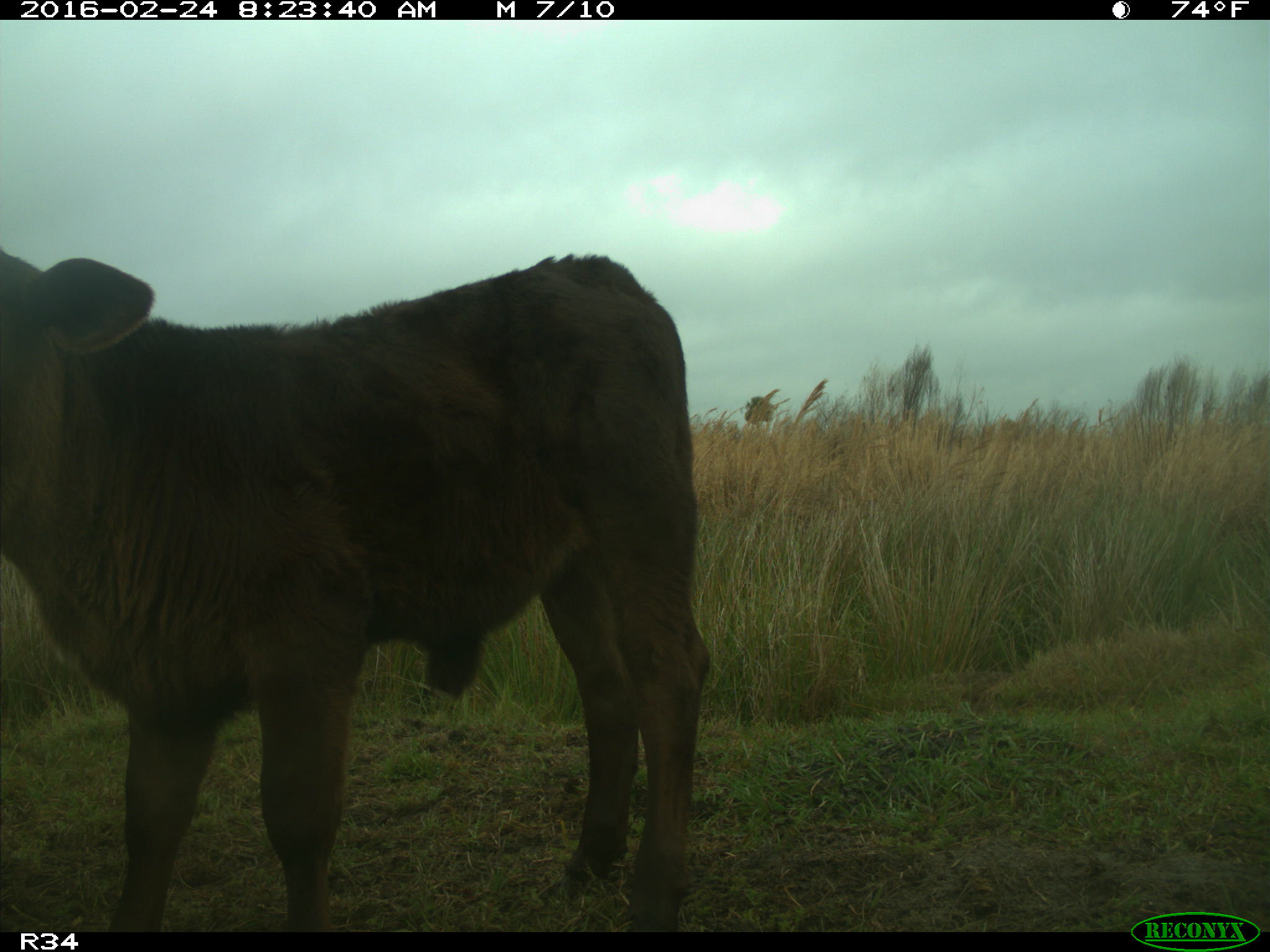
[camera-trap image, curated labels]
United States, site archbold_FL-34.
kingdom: Animalia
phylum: Chordata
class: Mammalia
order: Artiodactyla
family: Bovidae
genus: Bos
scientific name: Bos taurus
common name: domestic cow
Bos taurus (domestic cow).